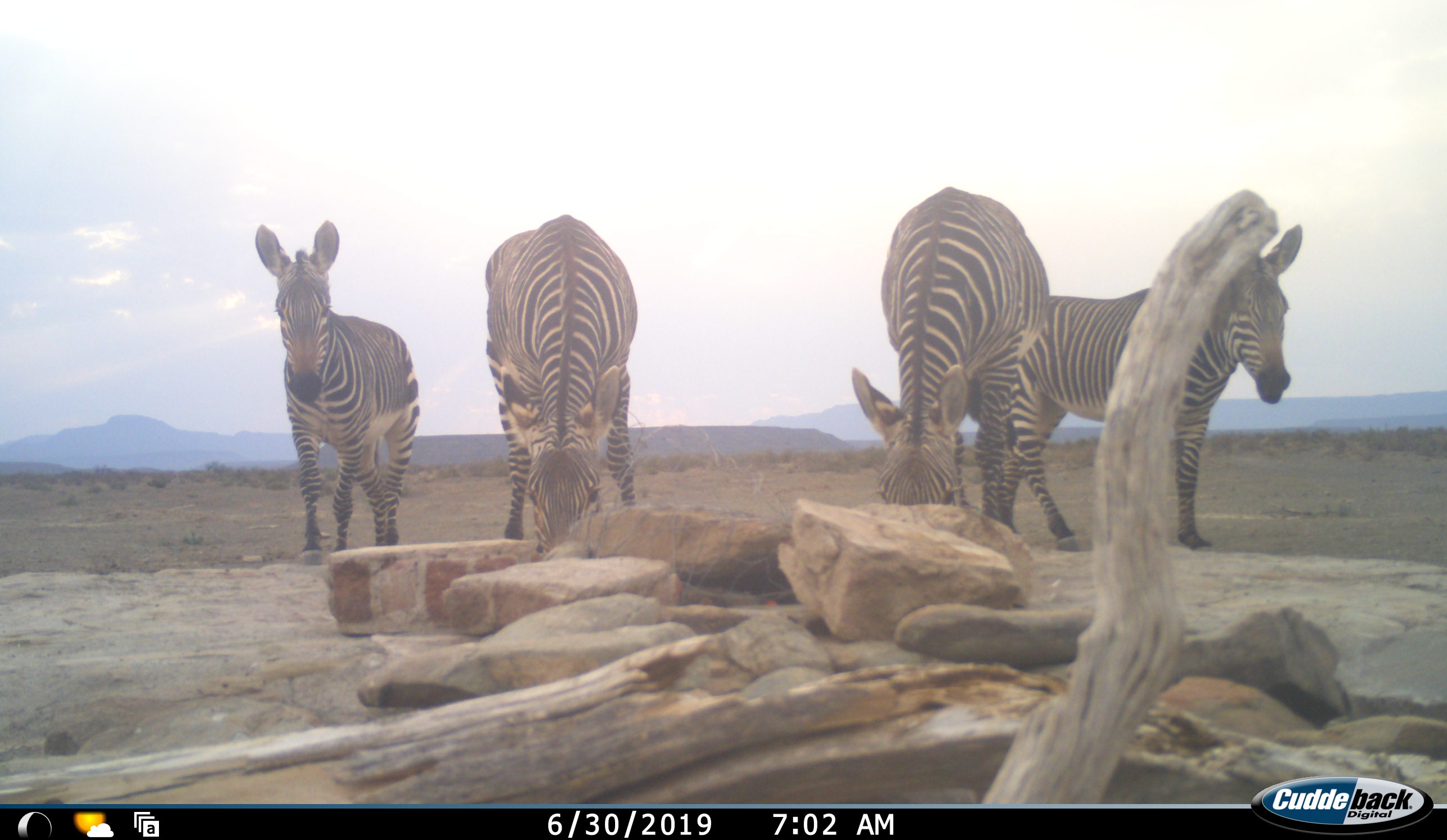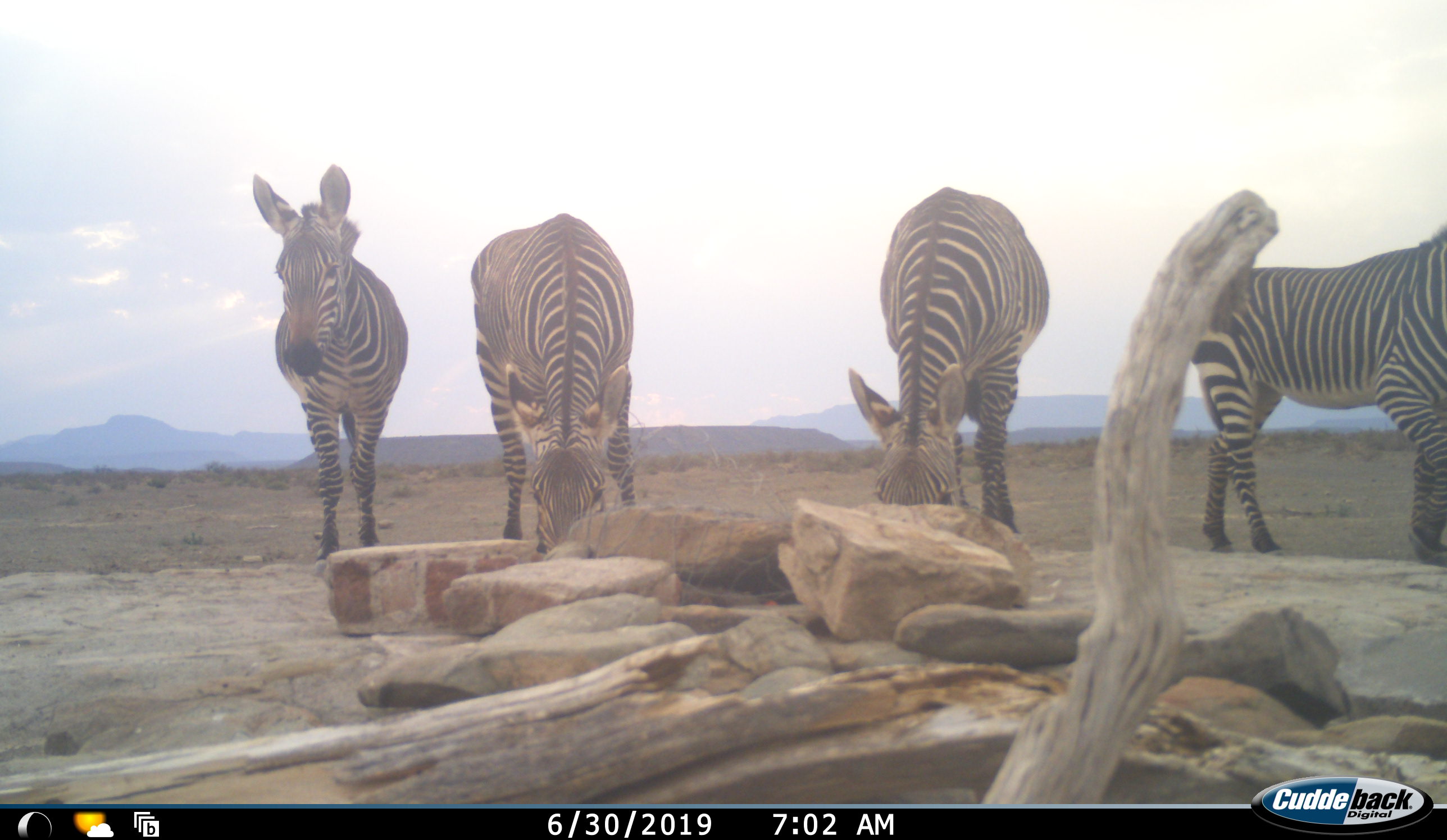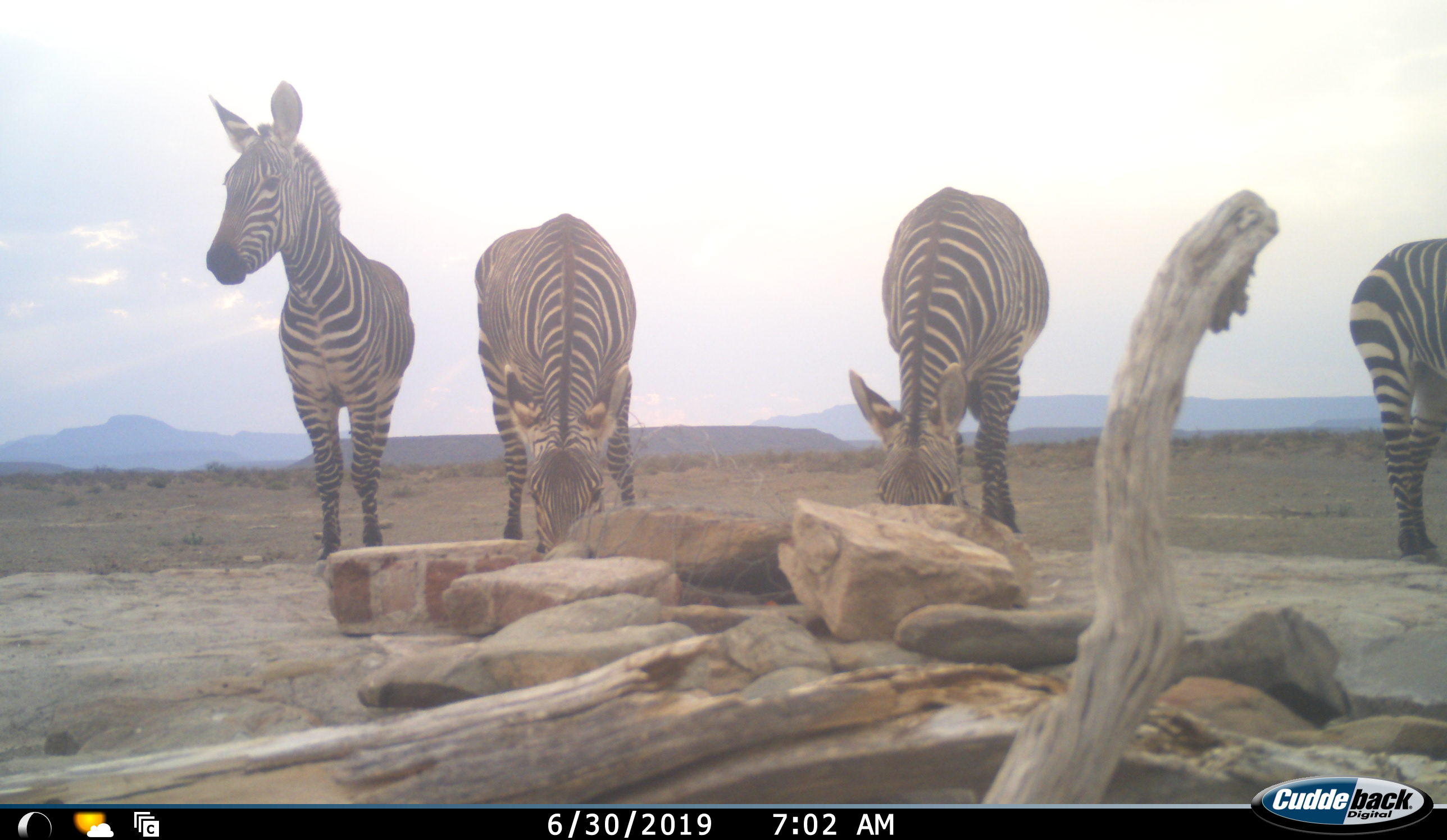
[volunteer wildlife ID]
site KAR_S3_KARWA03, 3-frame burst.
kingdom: Animalia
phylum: Chordata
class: Mammalia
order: Perissodactyla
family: Equidae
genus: Equus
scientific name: Equus zebra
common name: mountain zebra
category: zebramountain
Zebramountain (mountain zebra) (Equus zebra), count 4. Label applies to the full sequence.